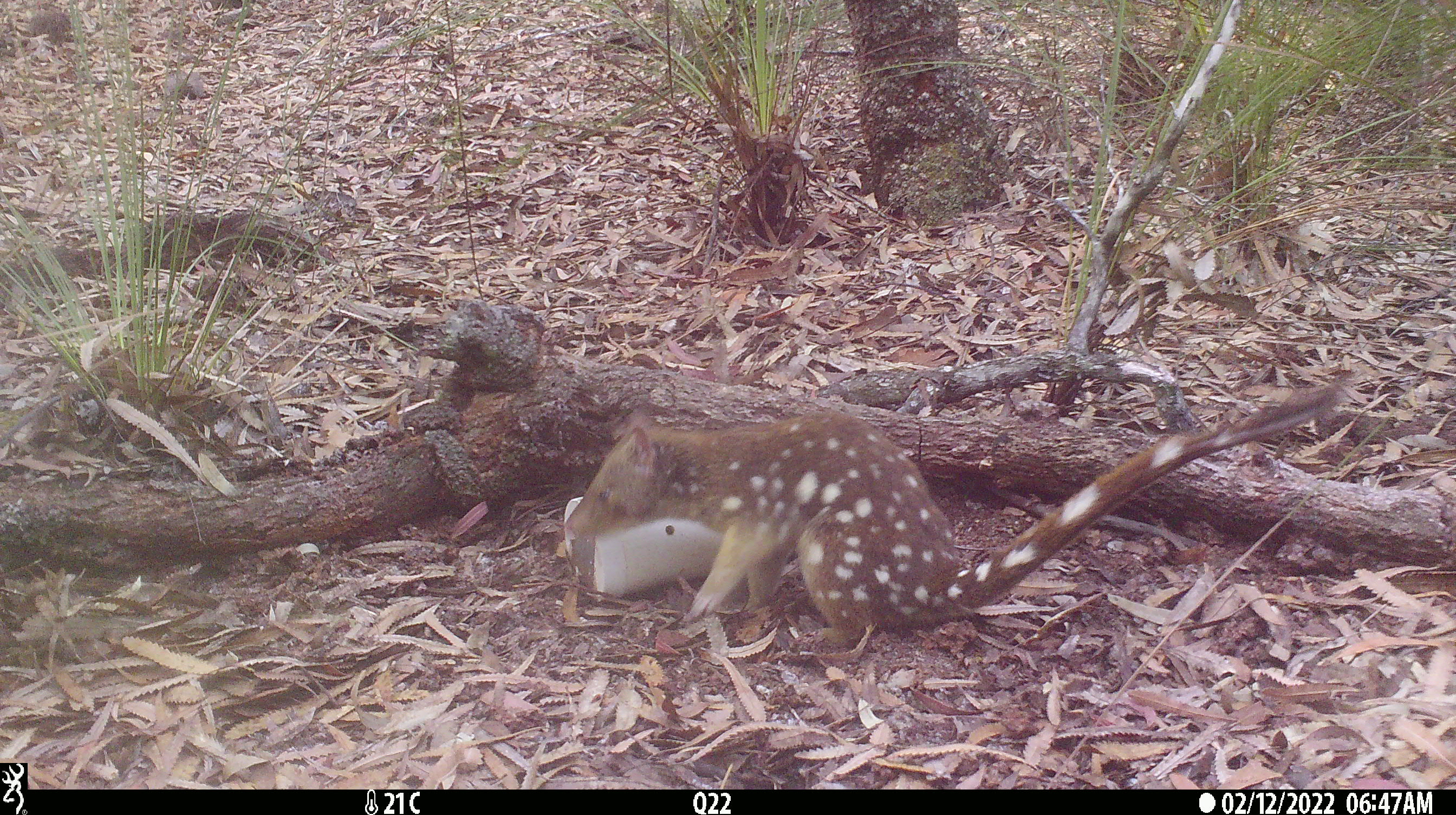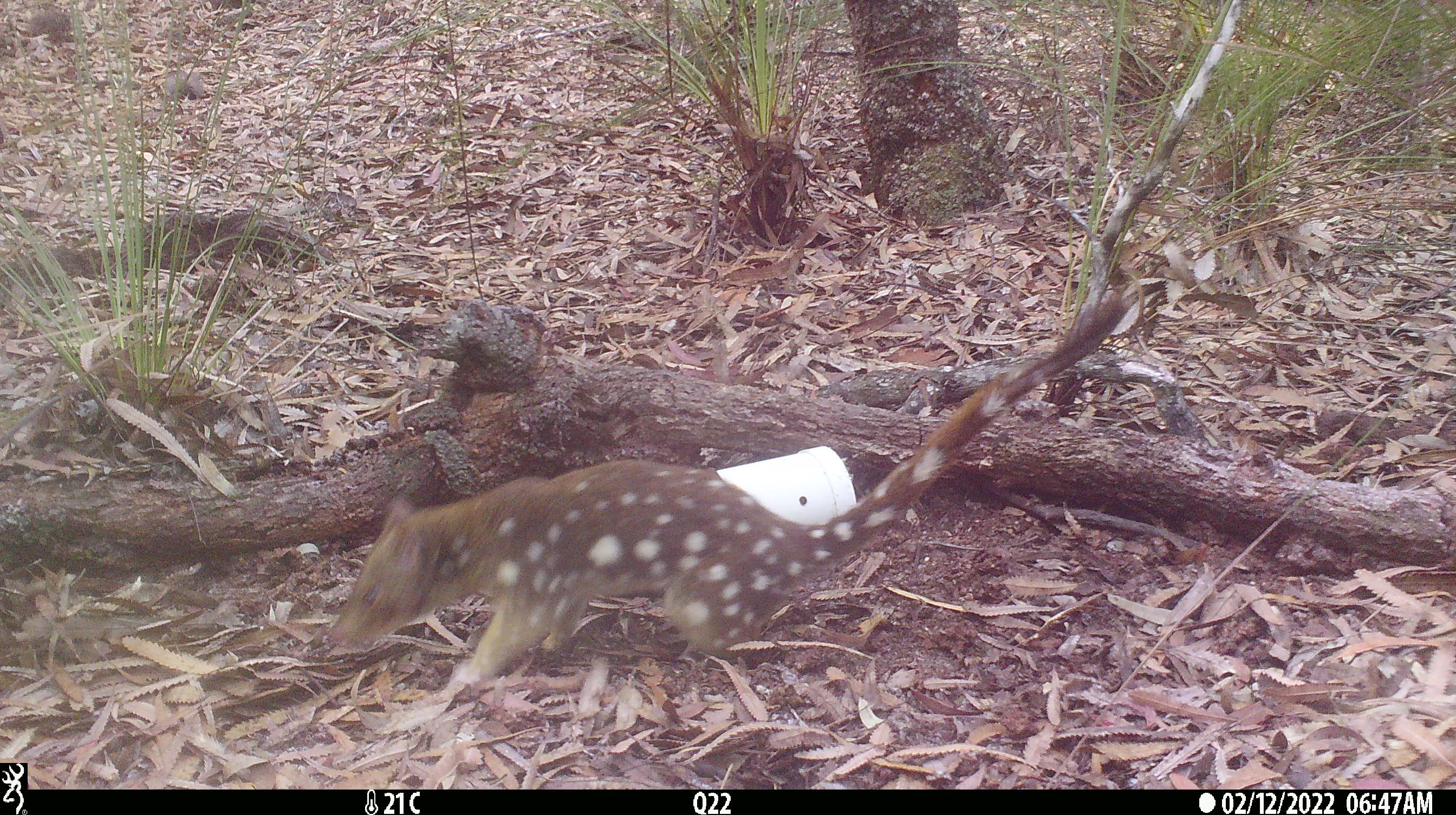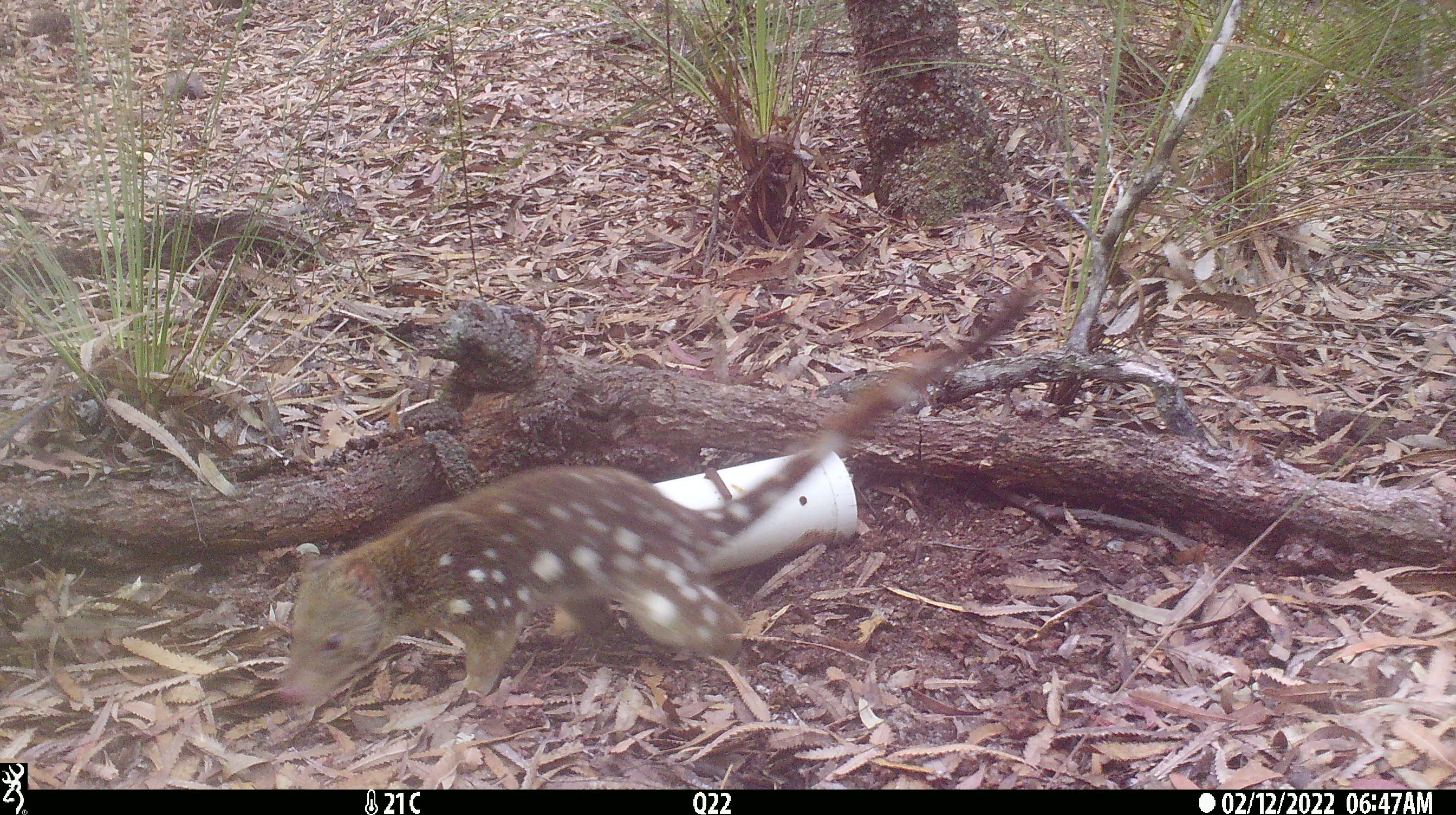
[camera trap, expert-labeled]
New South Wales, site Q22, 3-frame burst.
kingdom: Animalia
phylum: Chordata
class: Mammalia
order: Dasyuromorphia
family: Dasyuridae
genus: Dasyurus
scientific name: Dasyurus maculatus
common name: spotted-tailed quoll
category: quoll